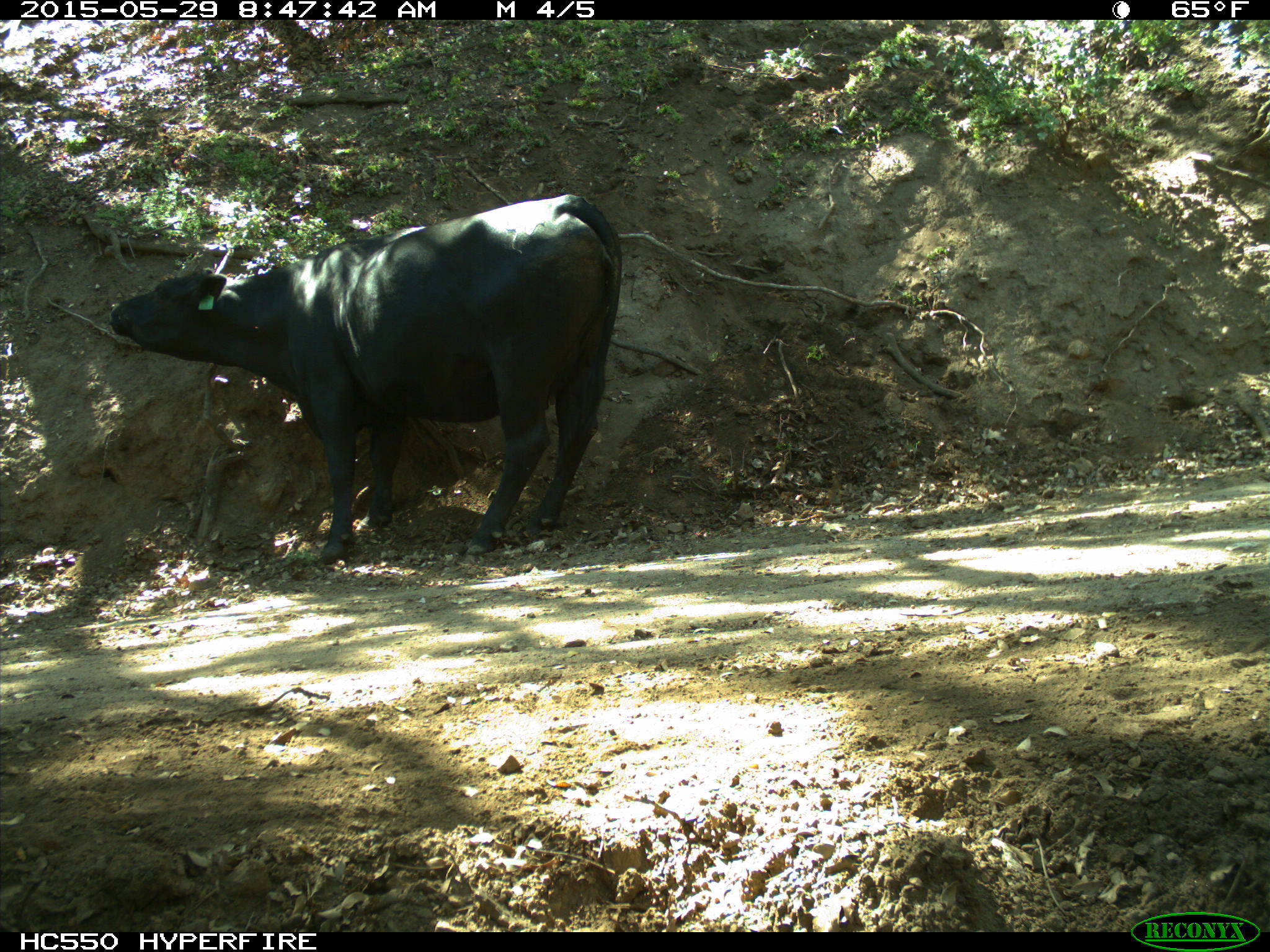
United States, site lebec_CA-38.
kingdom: Animalia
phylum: Chordata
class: Mammalia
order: Artiodactyla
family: Bovidae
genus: Bos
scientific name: Bos taurus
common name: domestic cow